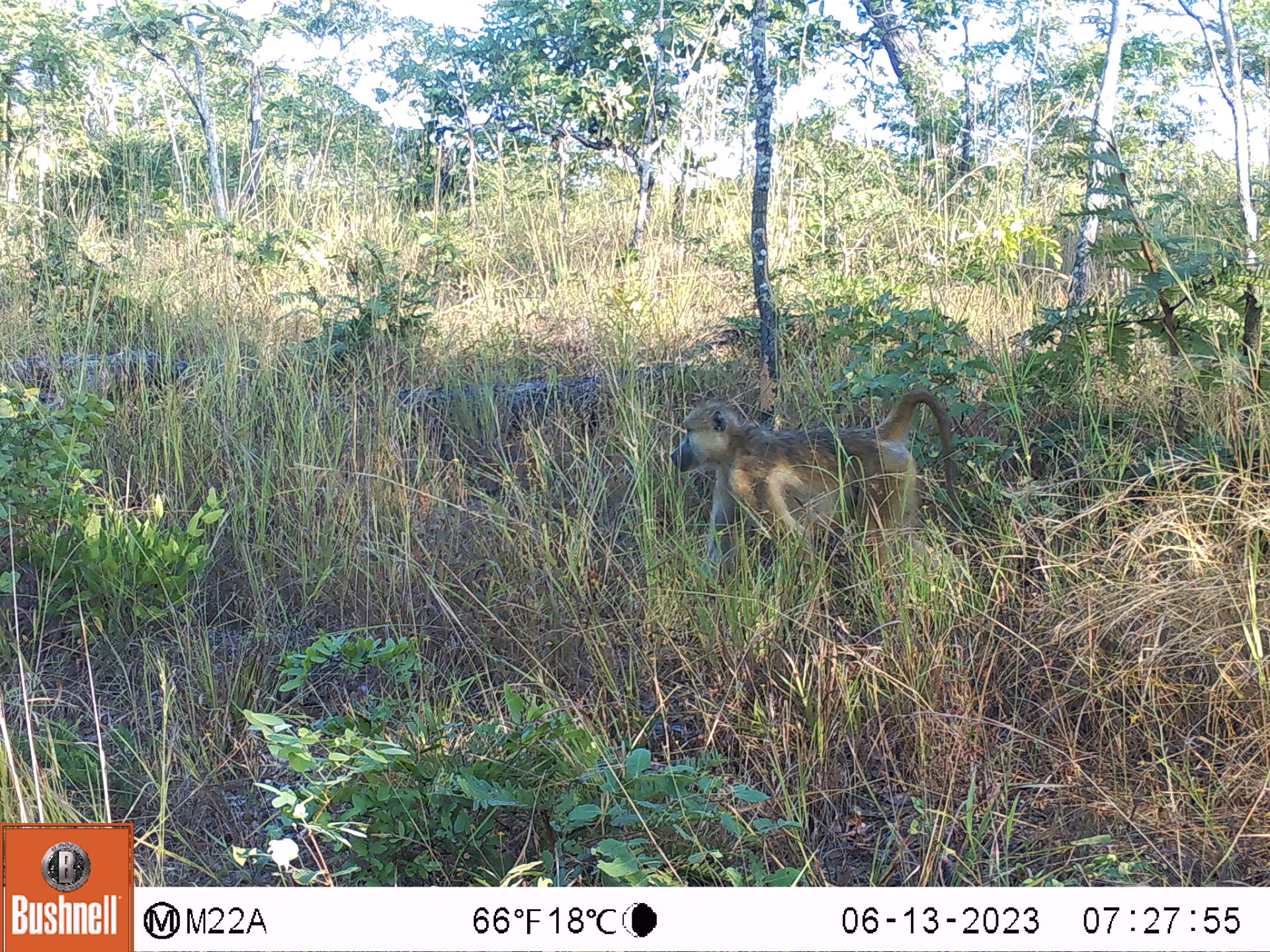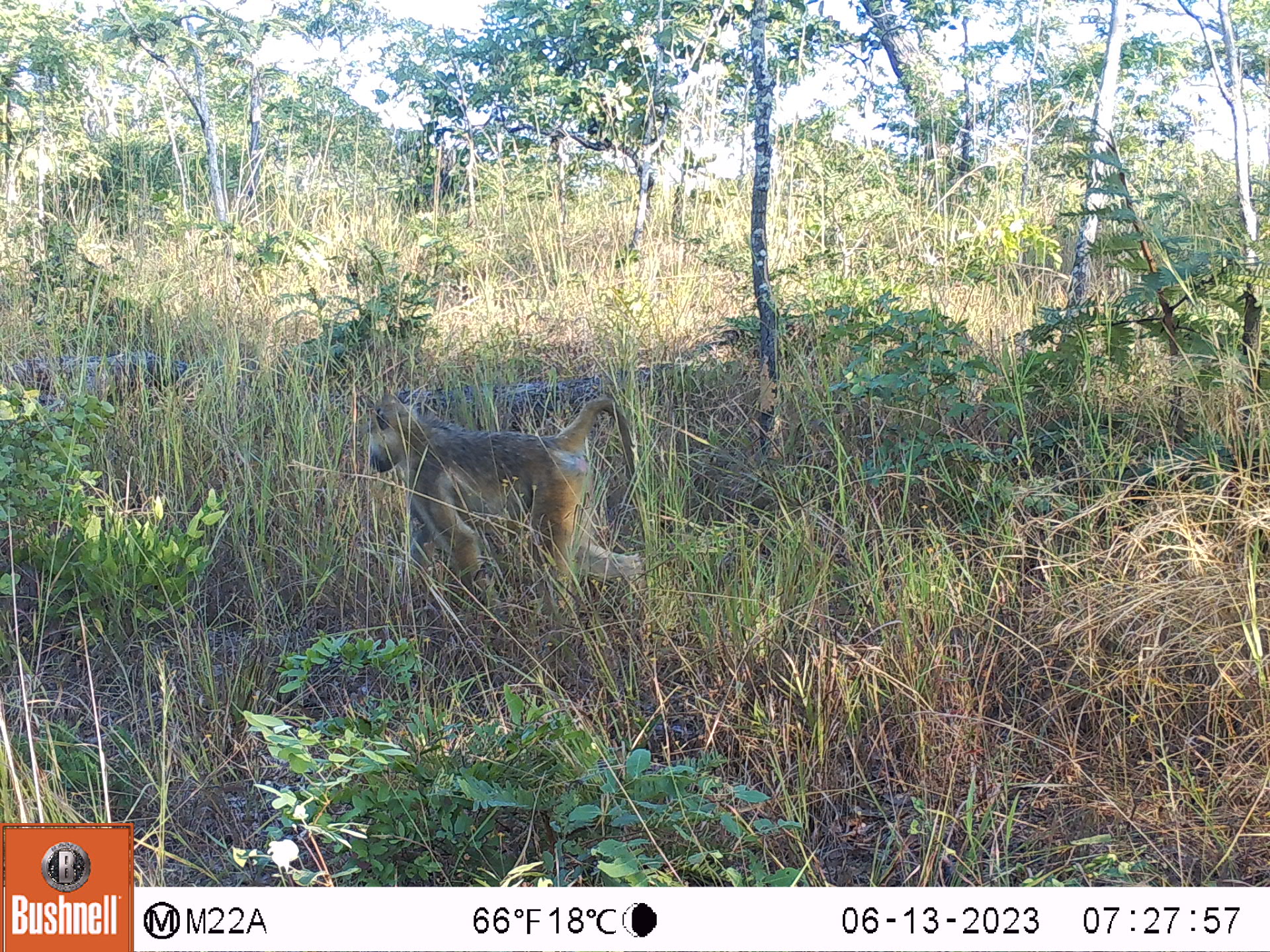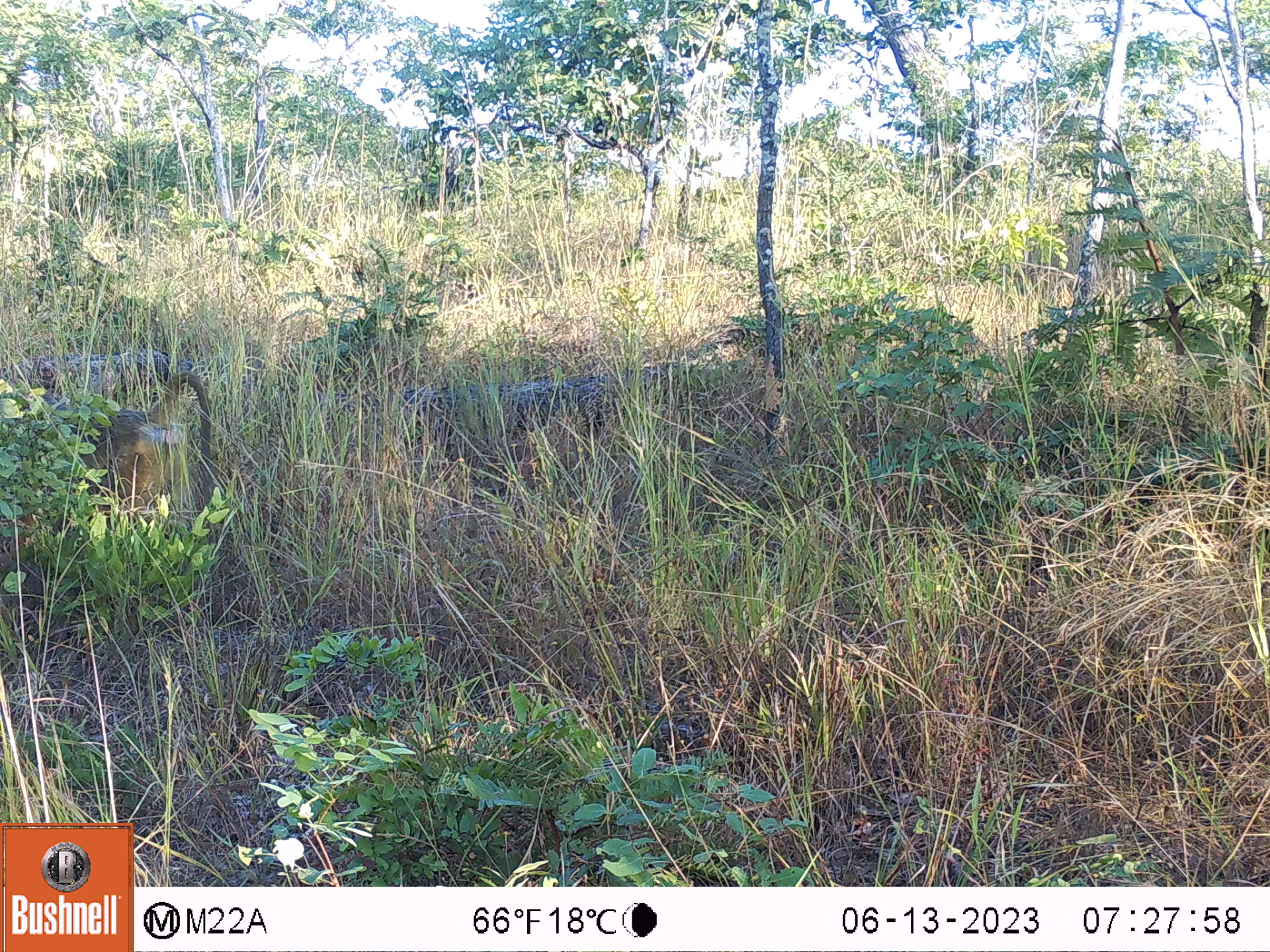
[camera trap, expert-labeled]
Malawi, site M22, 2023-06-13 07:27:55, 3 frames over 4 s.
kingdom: Animalia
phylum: Chordata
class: Mammalia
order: Primates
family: Cercopithecidae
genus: Papio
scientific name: Papio cynocephalus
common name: yellow baboon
Yellow baboon (Papio cynocephalus), count 1.